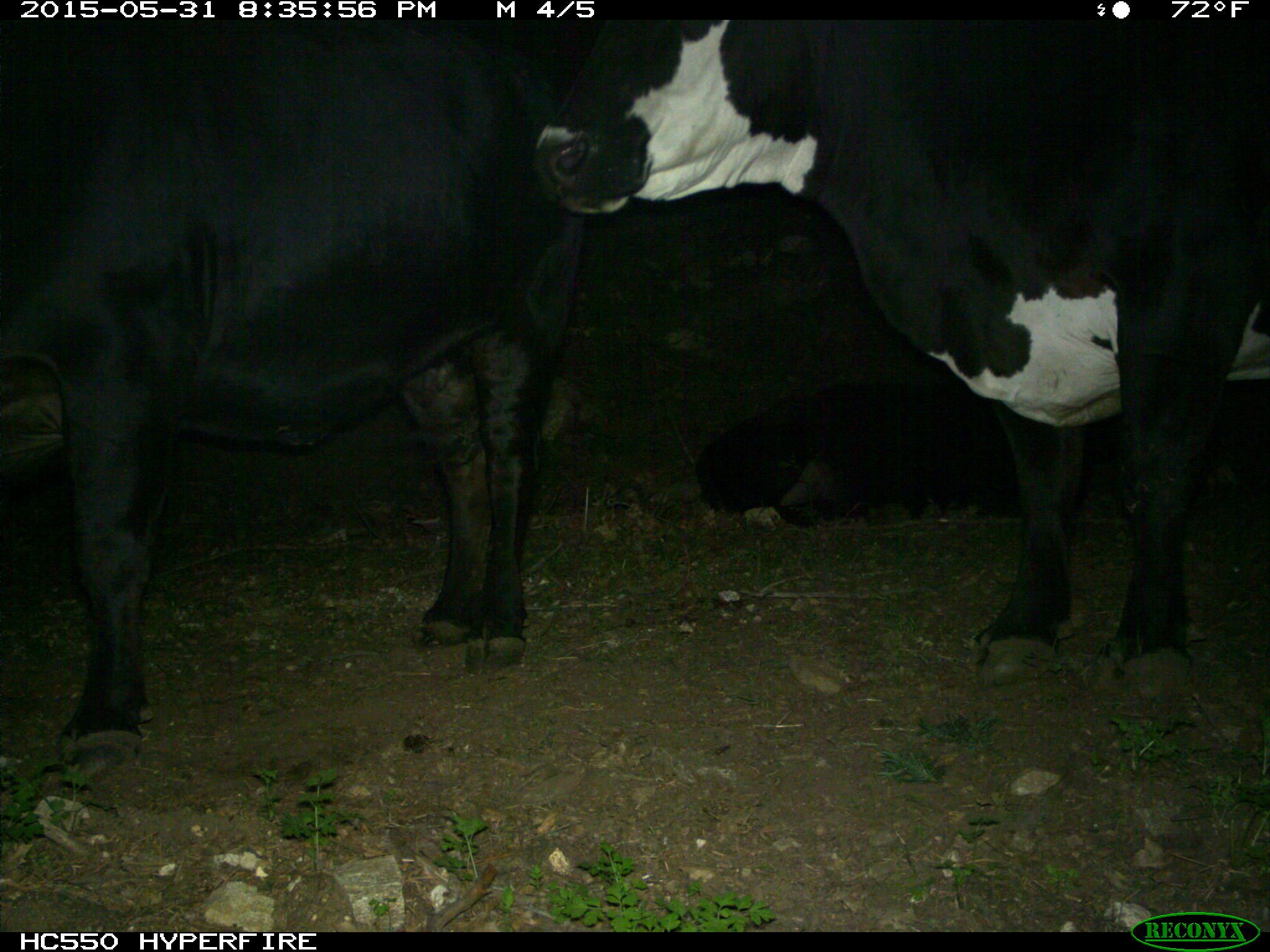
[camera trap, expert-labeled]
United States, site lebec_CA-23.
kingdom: Animalia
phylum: Chordata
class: Mammalia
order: Artiodactyla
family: Bovidae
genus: Bos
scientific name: Bos taurus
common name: domestic cow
Bos taurus (domestic cow).